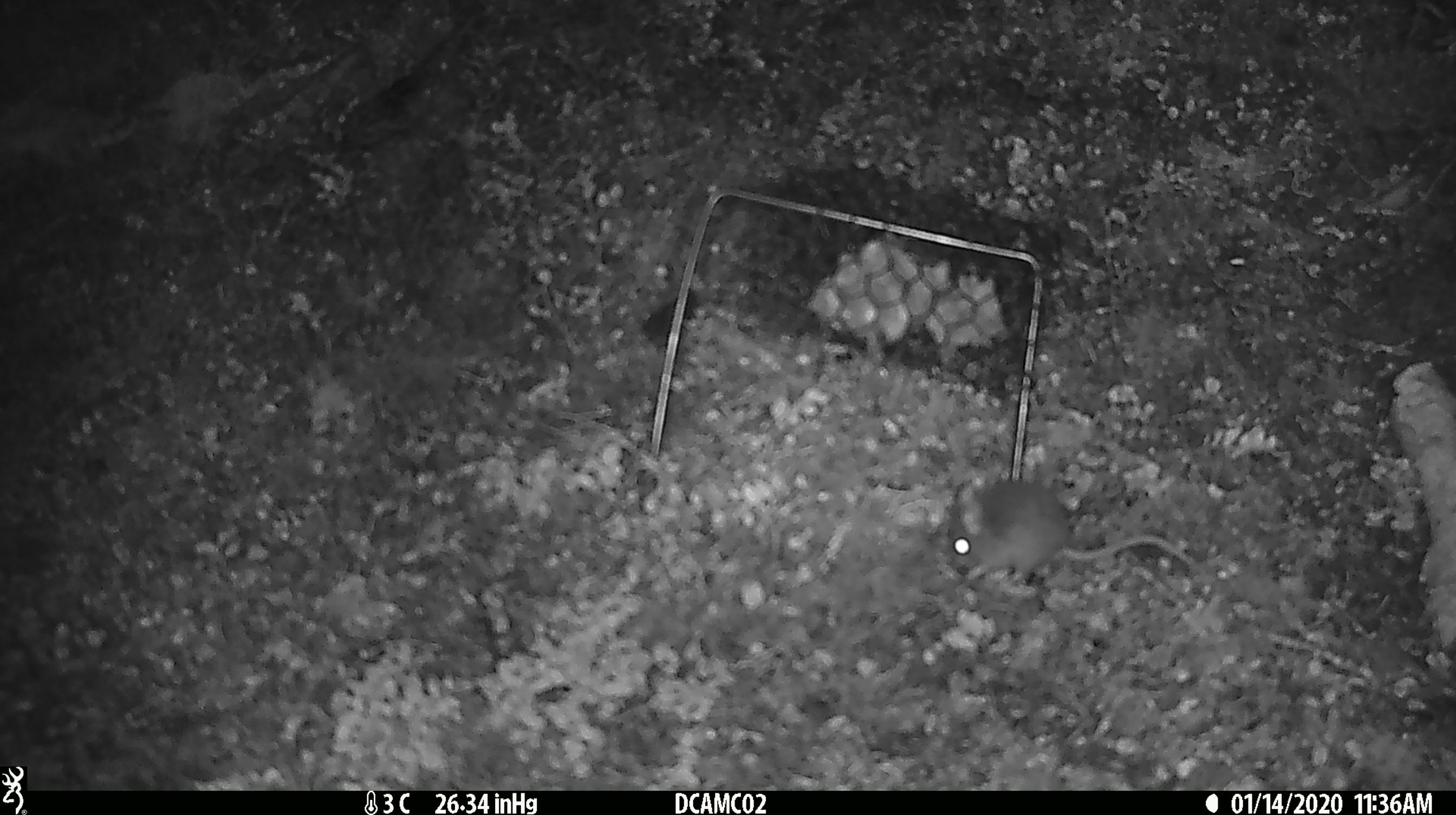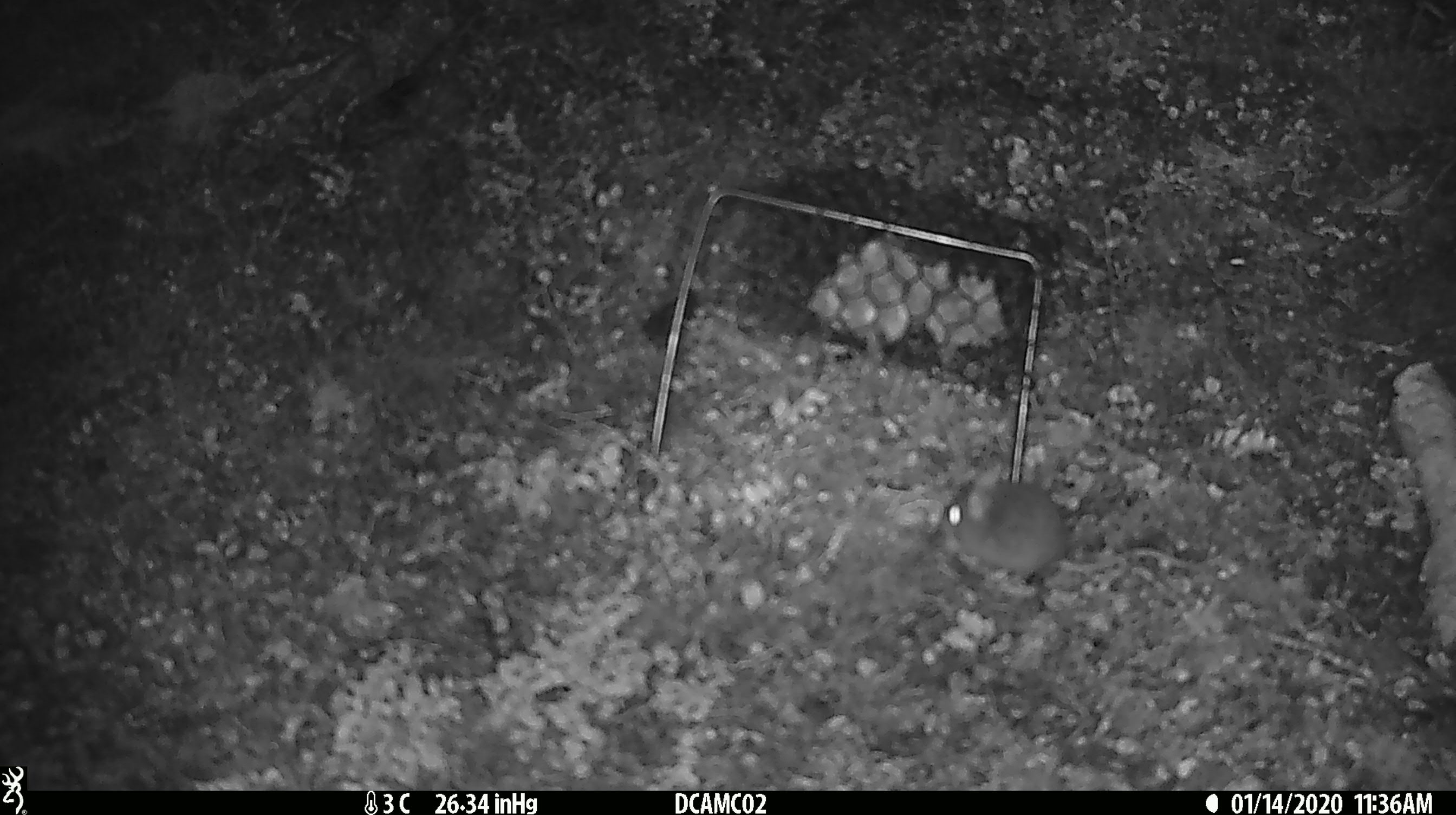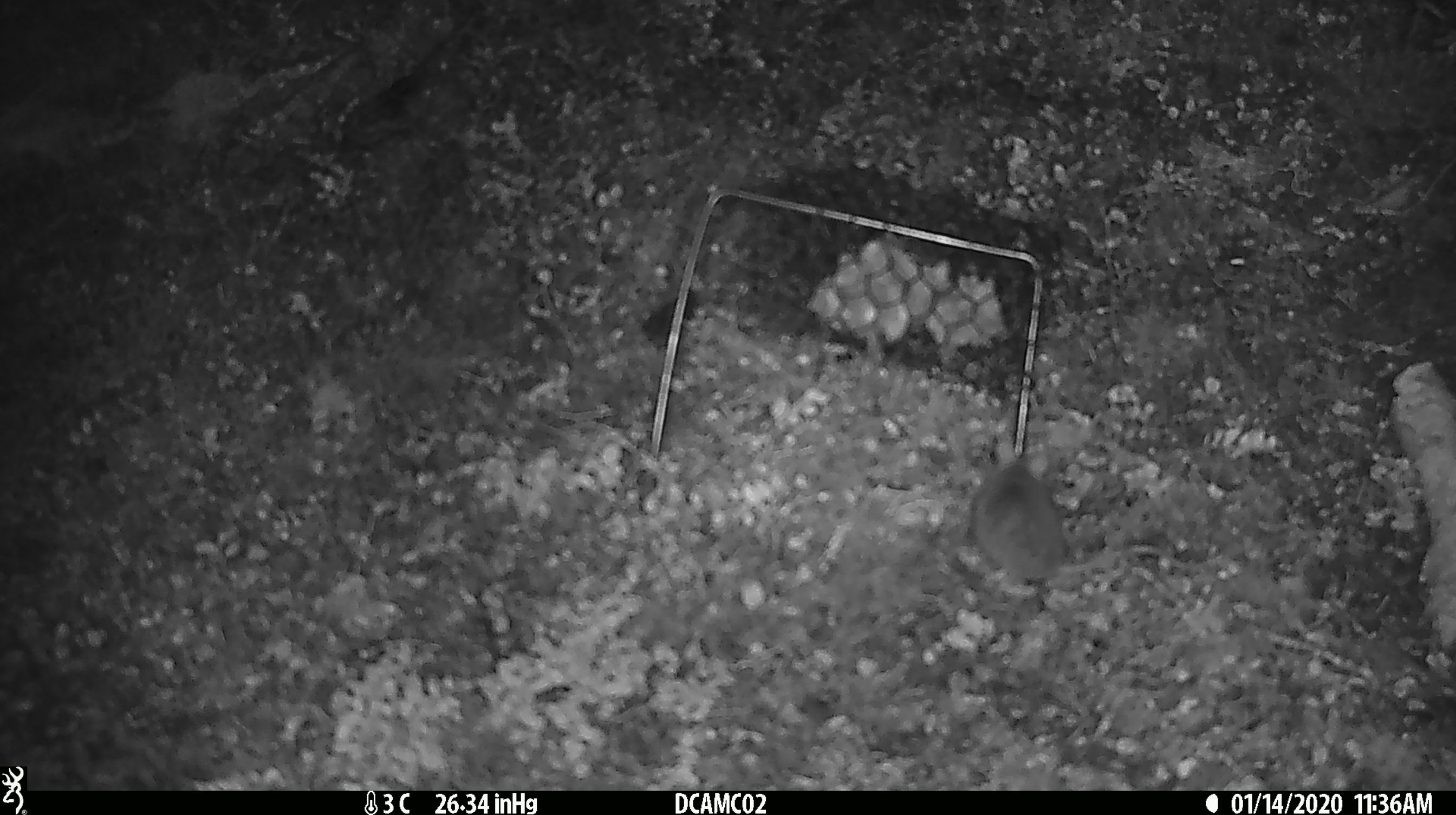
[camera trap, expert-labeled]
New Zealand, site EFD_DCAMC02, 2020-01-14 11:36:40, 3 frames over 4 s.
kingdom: Animalia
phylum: Chordata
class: Mammalia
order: Rodentia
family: Muridae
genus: Mus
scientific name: Mus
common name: mouse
Mouse (Mus).